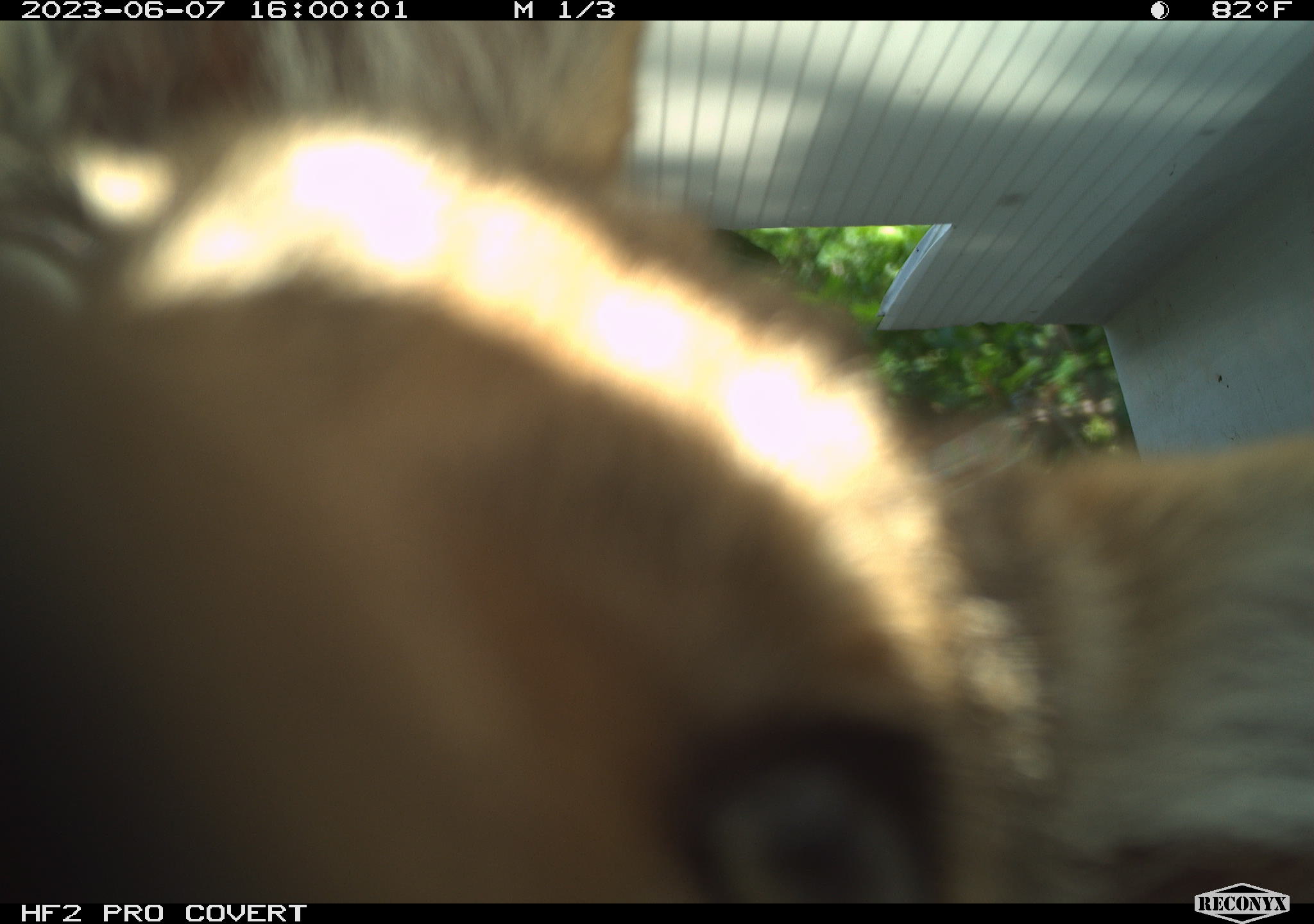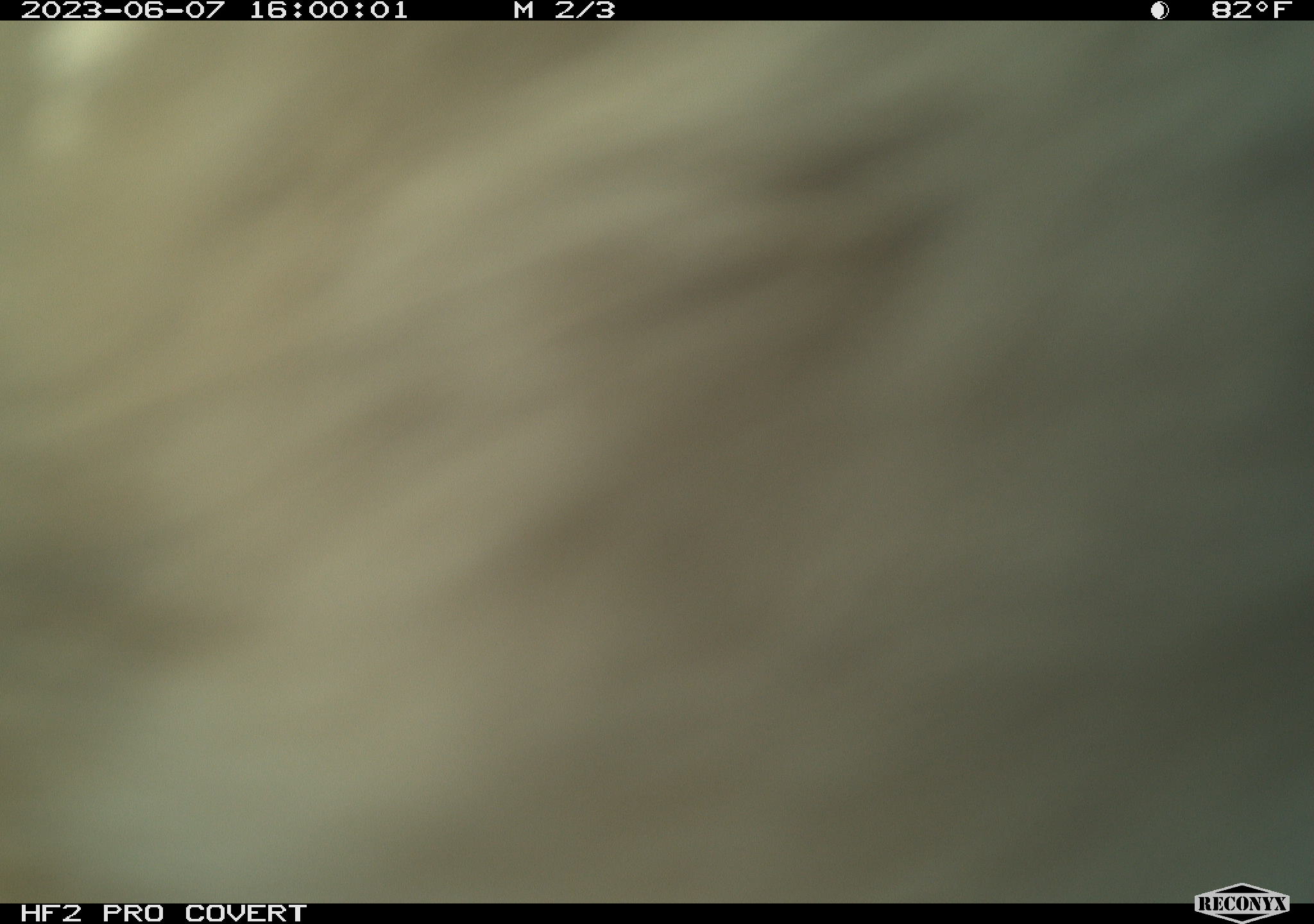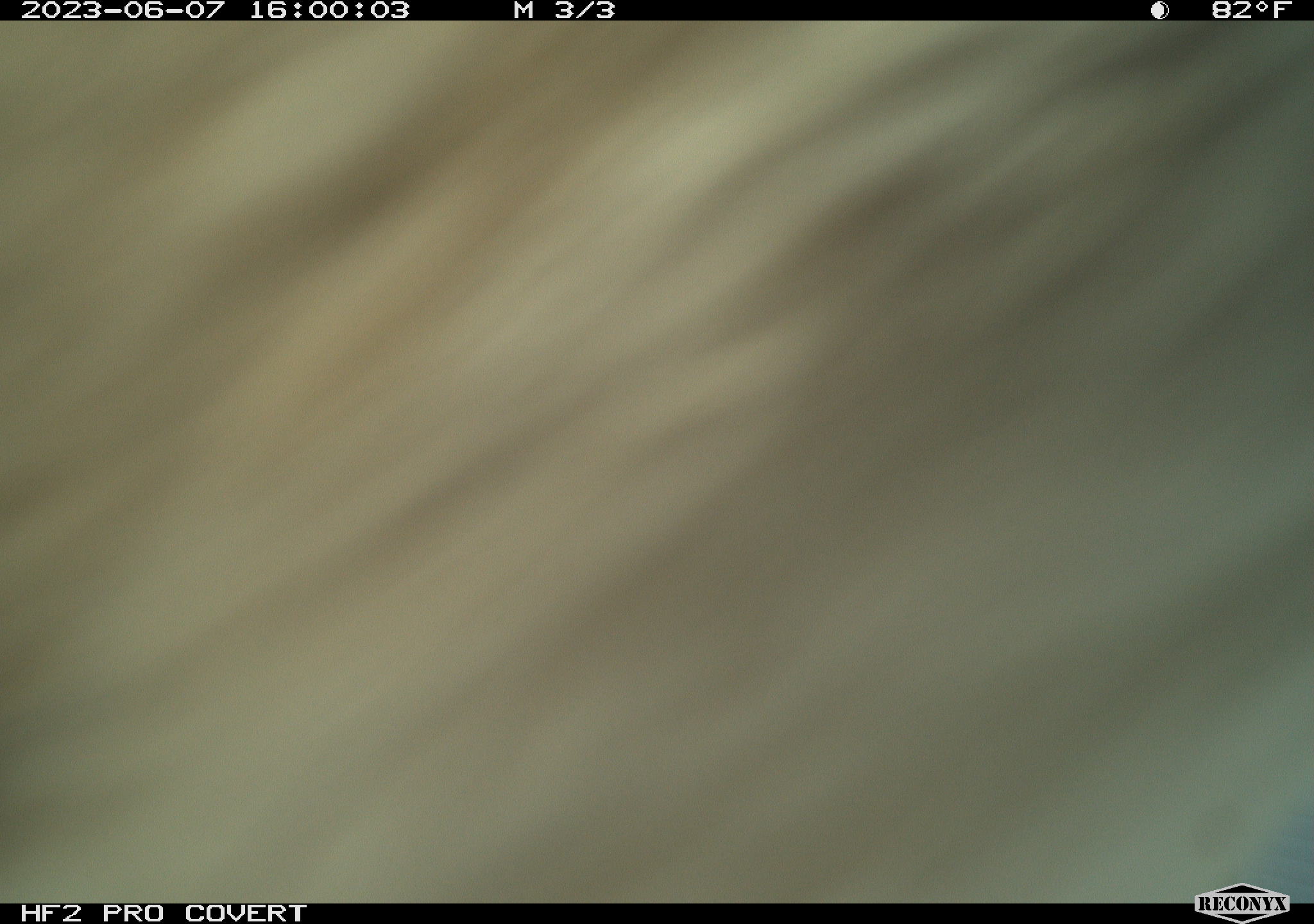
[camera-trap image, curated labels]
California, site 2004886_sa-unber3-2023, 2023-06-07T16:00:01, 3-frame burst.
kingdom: Animalia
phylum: Chordata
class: Mammalia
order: Carnivora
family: Canidae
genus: Canis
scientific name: Canis latrans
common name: coyote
Coyote (Canis latrans).